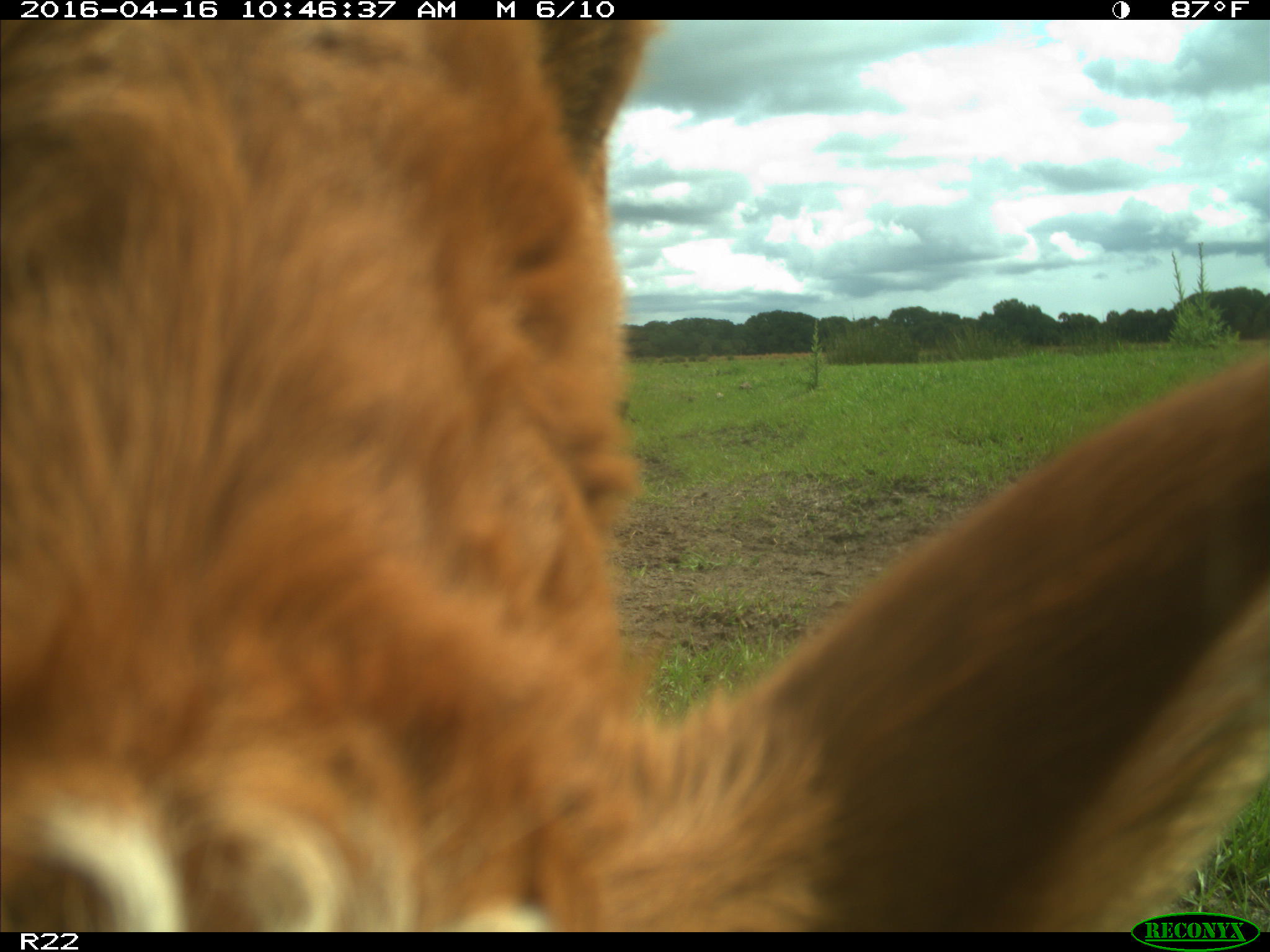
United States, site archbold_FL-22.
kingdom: Animalia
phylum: Chordata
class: Mammalia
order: Artiodactyla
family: Bovidae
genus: Bos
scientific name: Bos taurus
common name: domestic cow